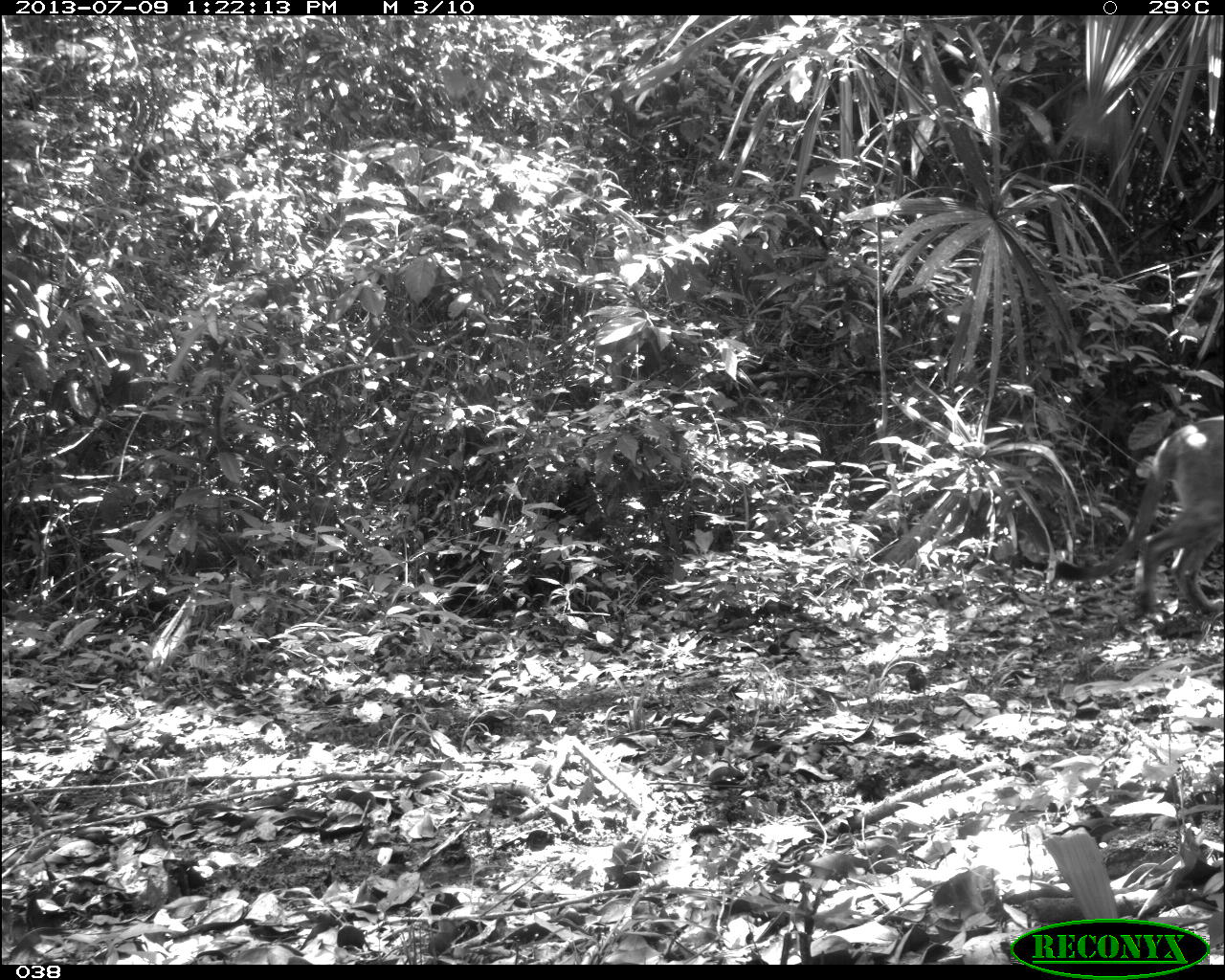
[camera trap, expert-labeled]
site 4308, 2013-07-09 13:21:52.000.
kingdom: Animalia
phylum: Chordata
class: Mammalia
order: Carnivora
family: Felidae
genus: Puma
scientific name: Puma concolor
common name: mountain lion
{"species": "Puma concolor (mountain lion)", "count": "1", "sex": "male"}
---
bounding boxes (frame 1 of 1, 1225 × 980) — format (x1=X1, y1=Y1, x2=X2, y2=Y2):
puma concolor: (x1=1057, y1=413, x2=1225, y2=615)